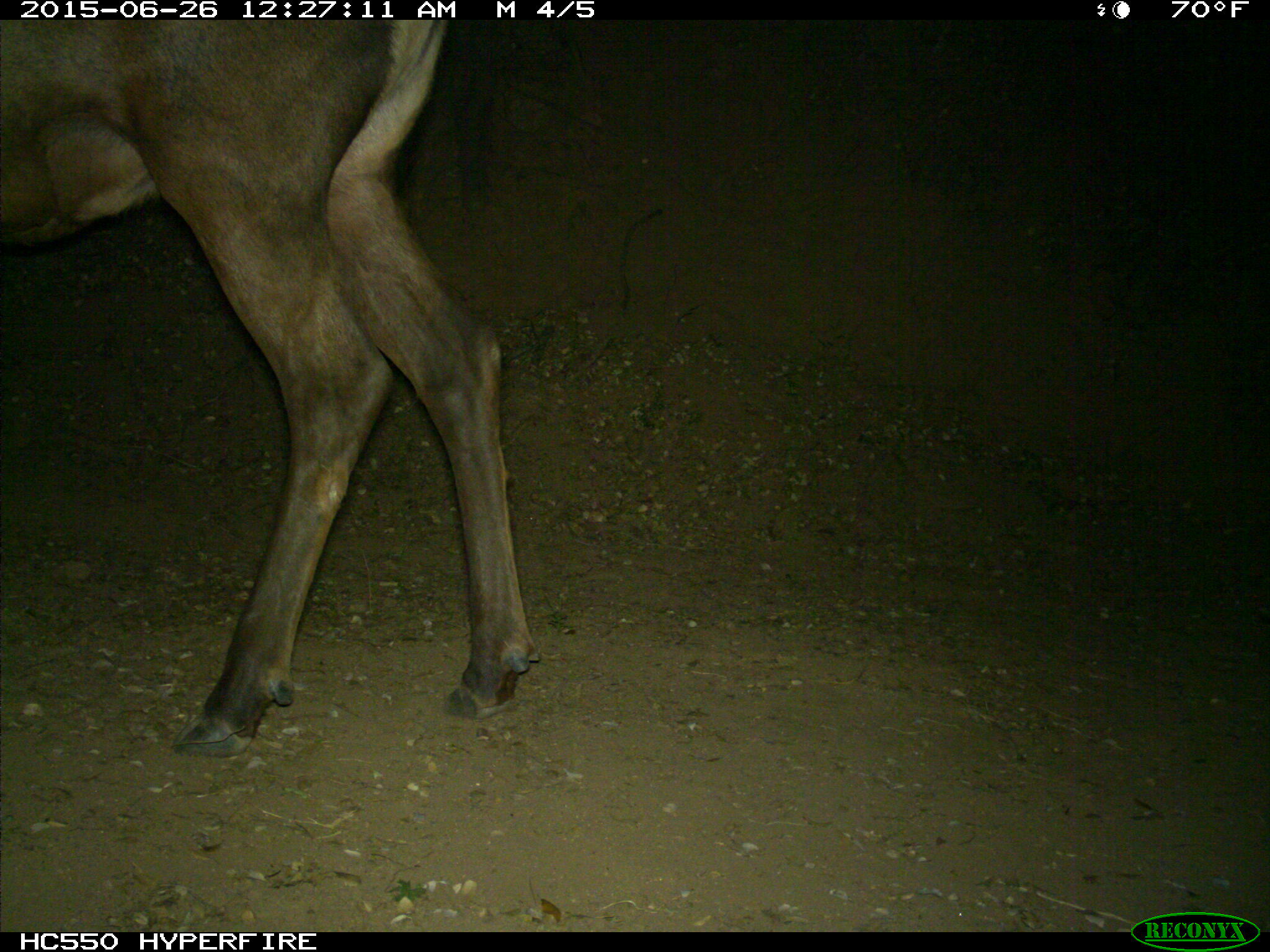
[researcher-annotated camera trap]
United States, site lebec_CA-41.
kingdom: Animalia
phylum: Chordata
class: Mammalia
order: Artiodactyla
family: Cervidae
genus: Cervus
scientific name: Cervus canadensis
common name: elk